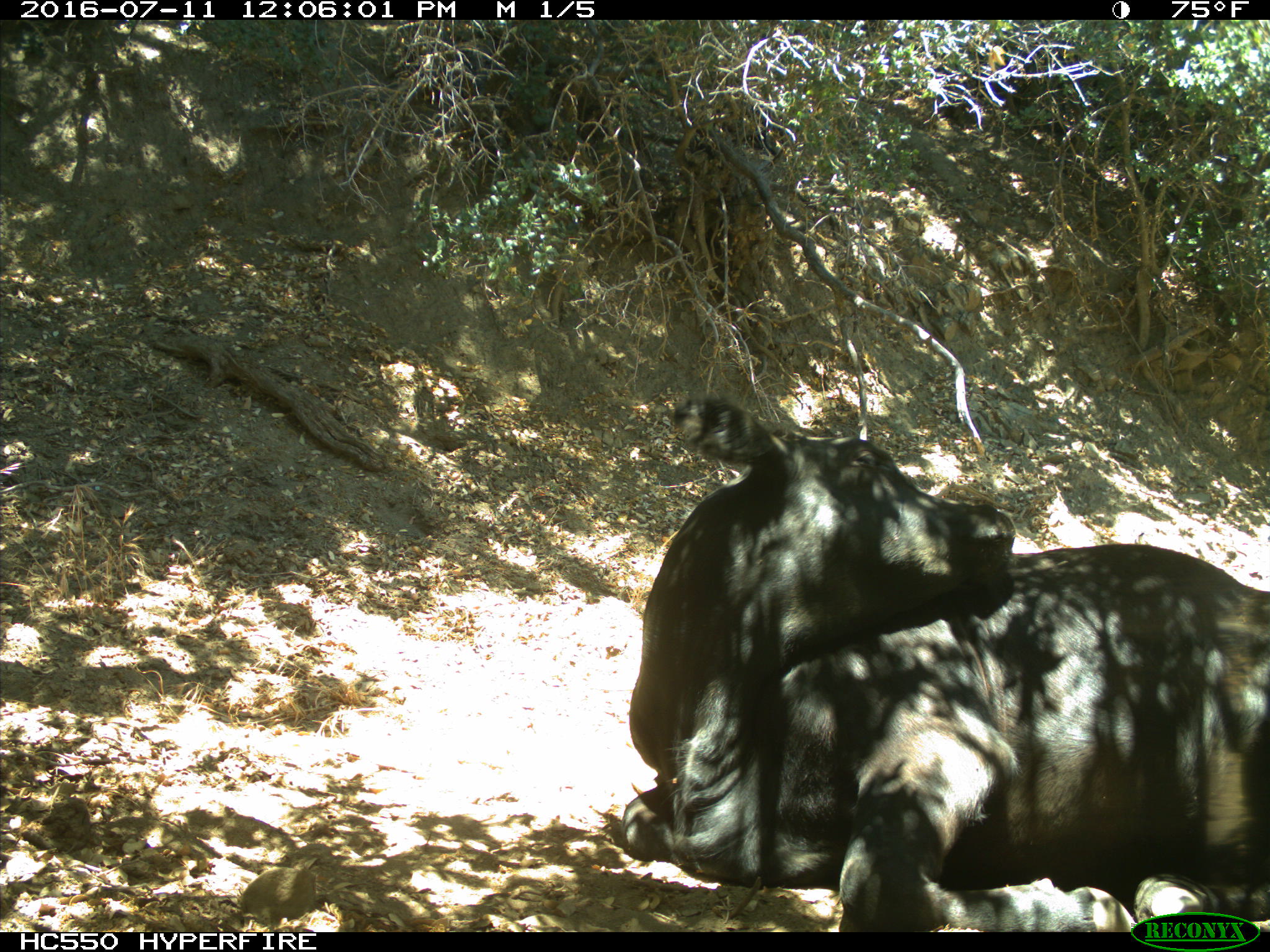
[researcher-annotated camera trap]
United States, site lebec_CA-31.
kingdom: Animalia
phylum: Chordata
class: Mammalia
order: Artiodactyla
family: Bovidae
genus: Bos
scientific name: Bos taurus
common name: domestic cow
Bos taurus (domestic cow).